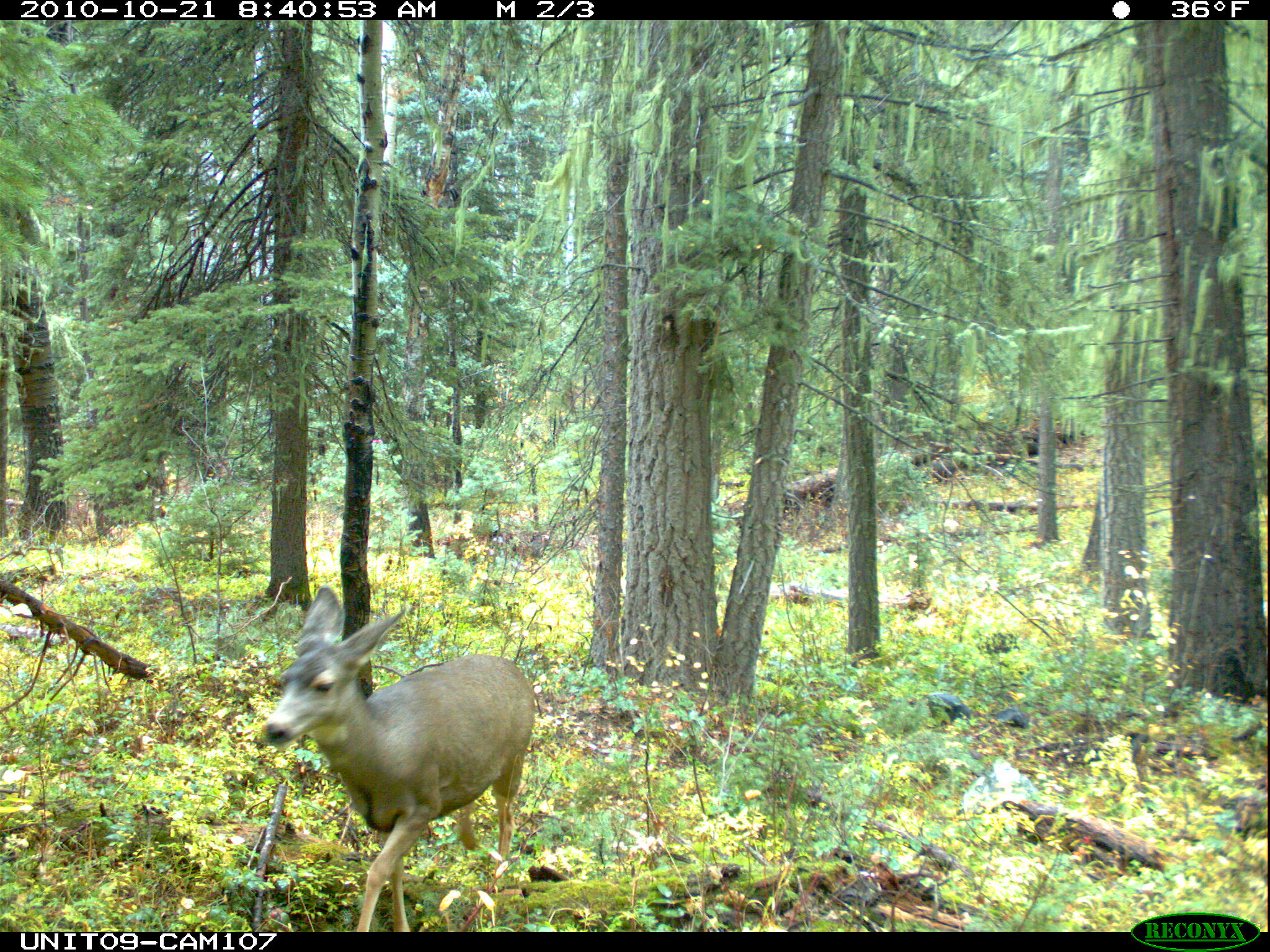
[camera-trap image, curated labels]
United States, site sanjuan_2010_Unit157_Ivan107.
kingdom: Animalia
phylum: Chordata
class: Mammalia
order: Artiodactyla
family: Cervidae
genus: Odocoileus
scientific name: Odocoileus hemionus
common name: mule deer